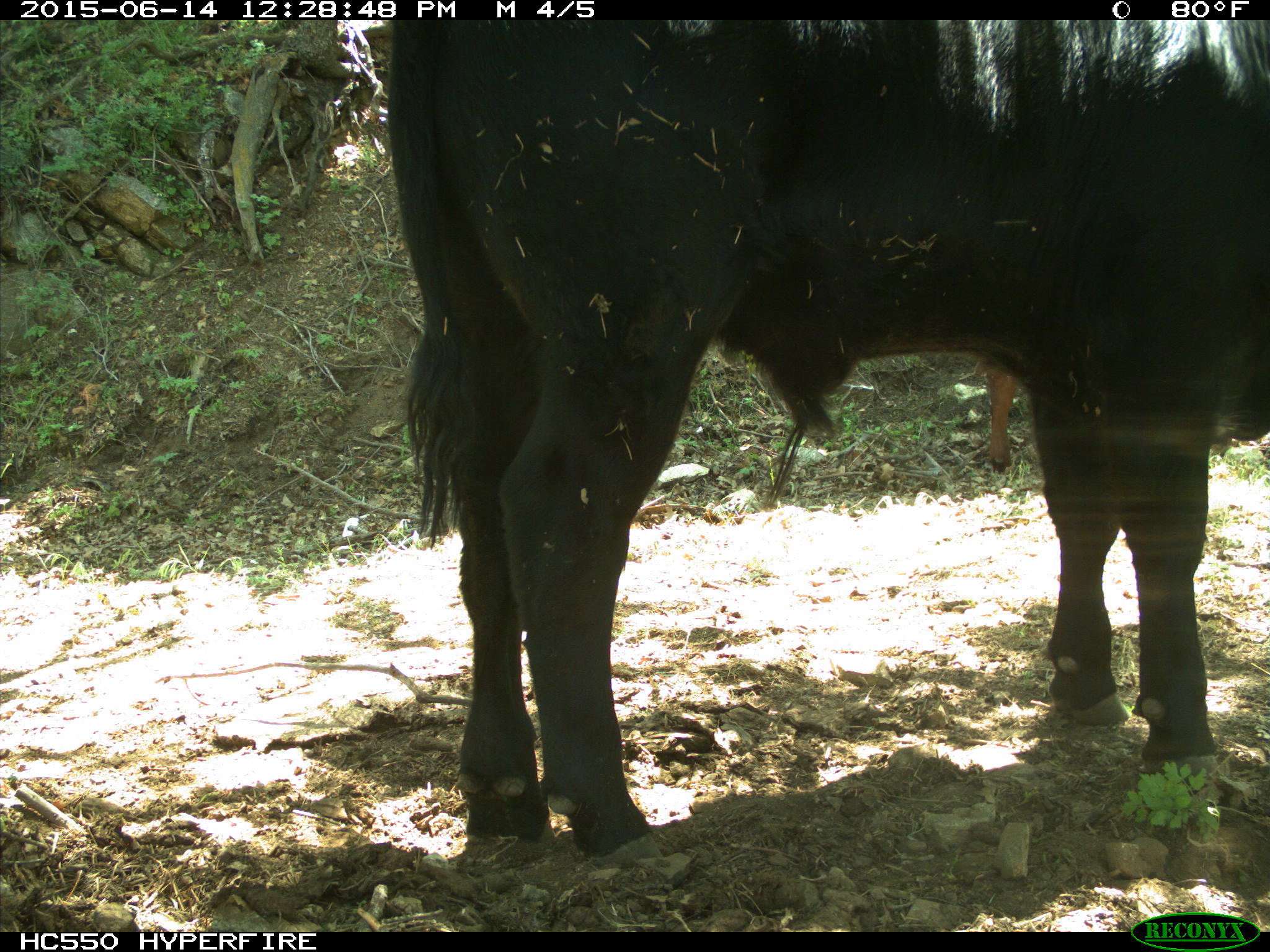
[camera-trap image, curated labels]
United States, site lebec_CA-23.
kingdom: Animalia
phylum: Chordata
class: Mammalia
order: Artiodactyla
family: Bovidae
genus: Bos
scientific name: Bos taurus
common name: domestic cow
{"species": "Bos taurus (domestic cow)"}